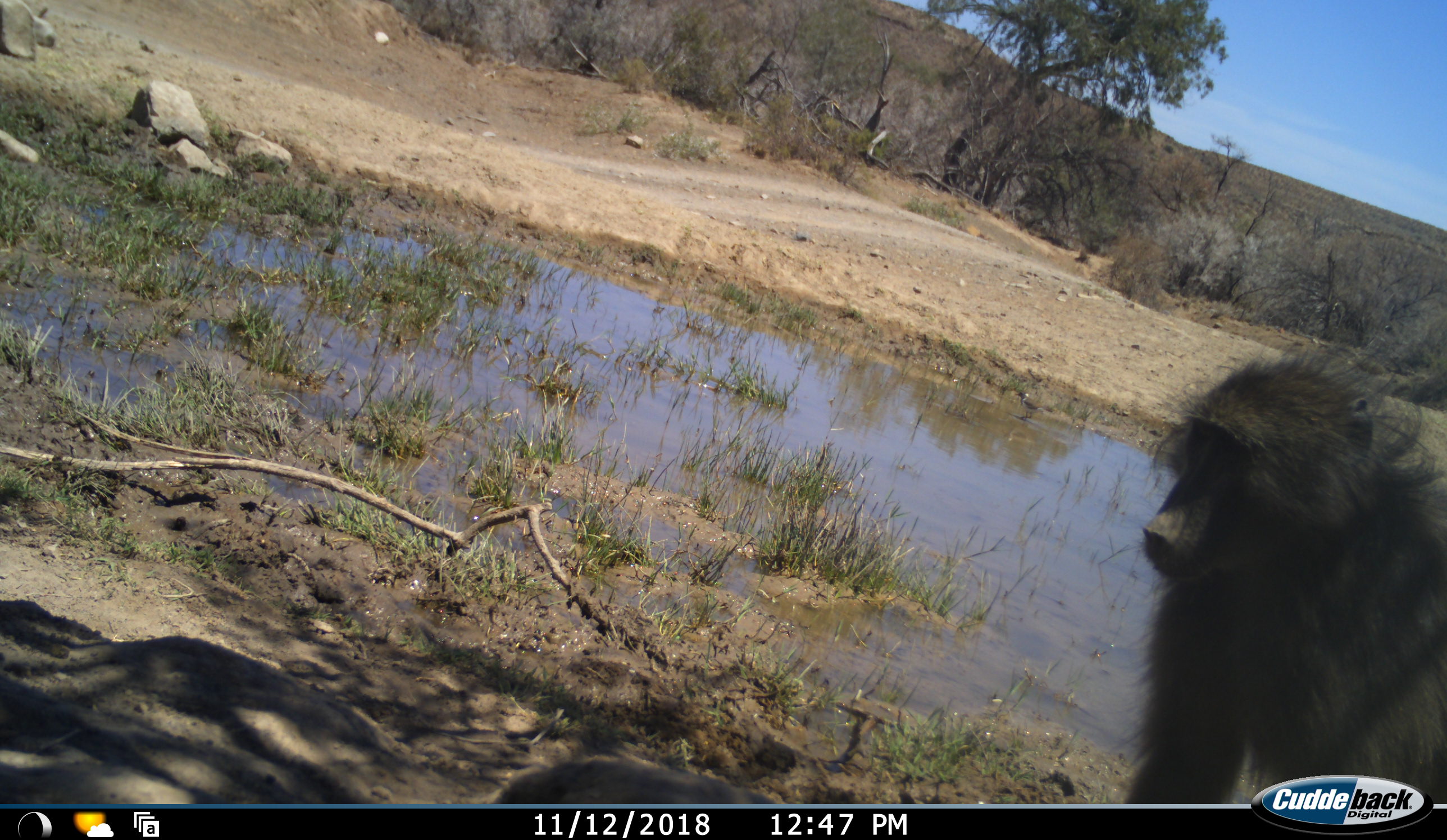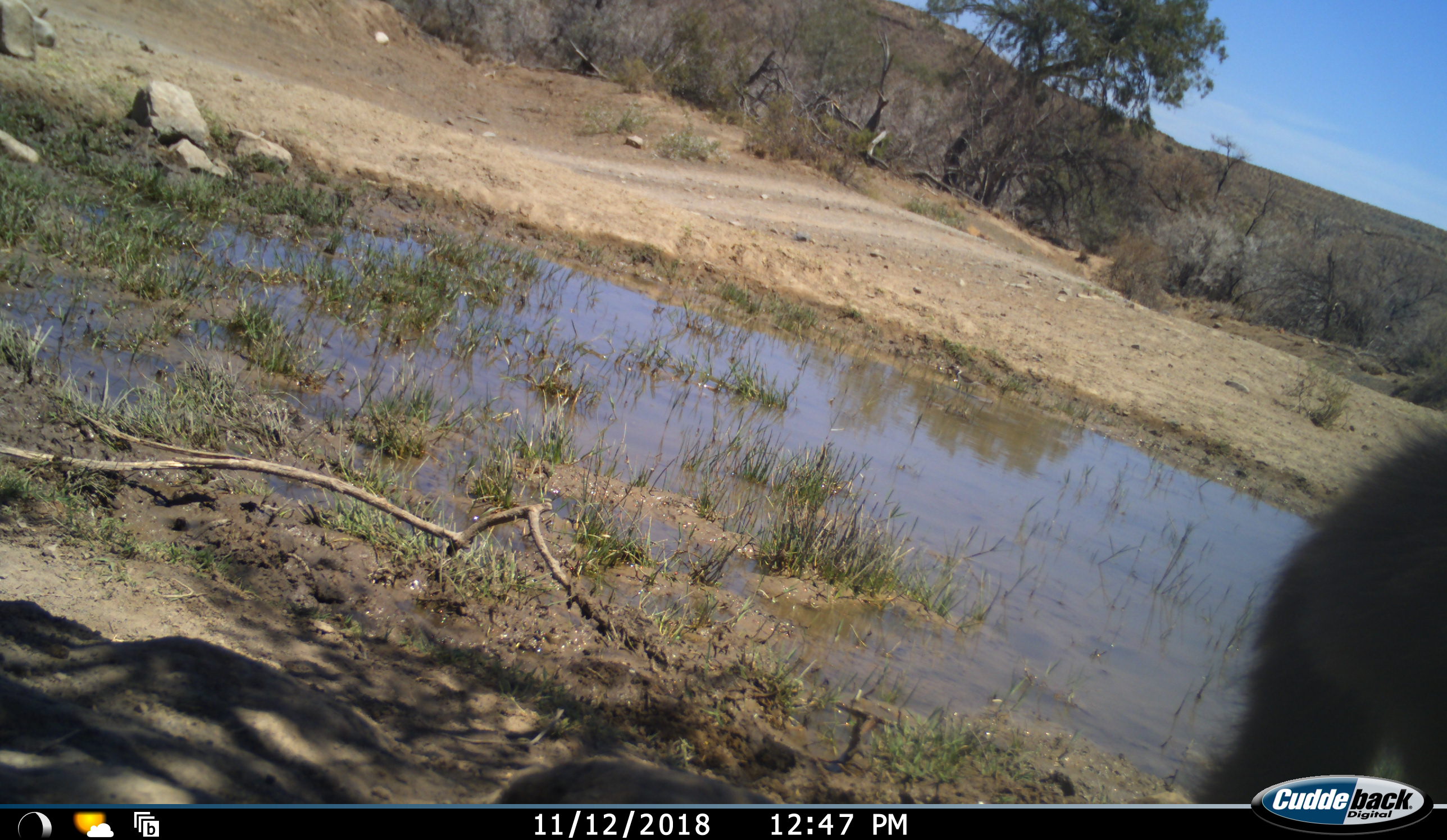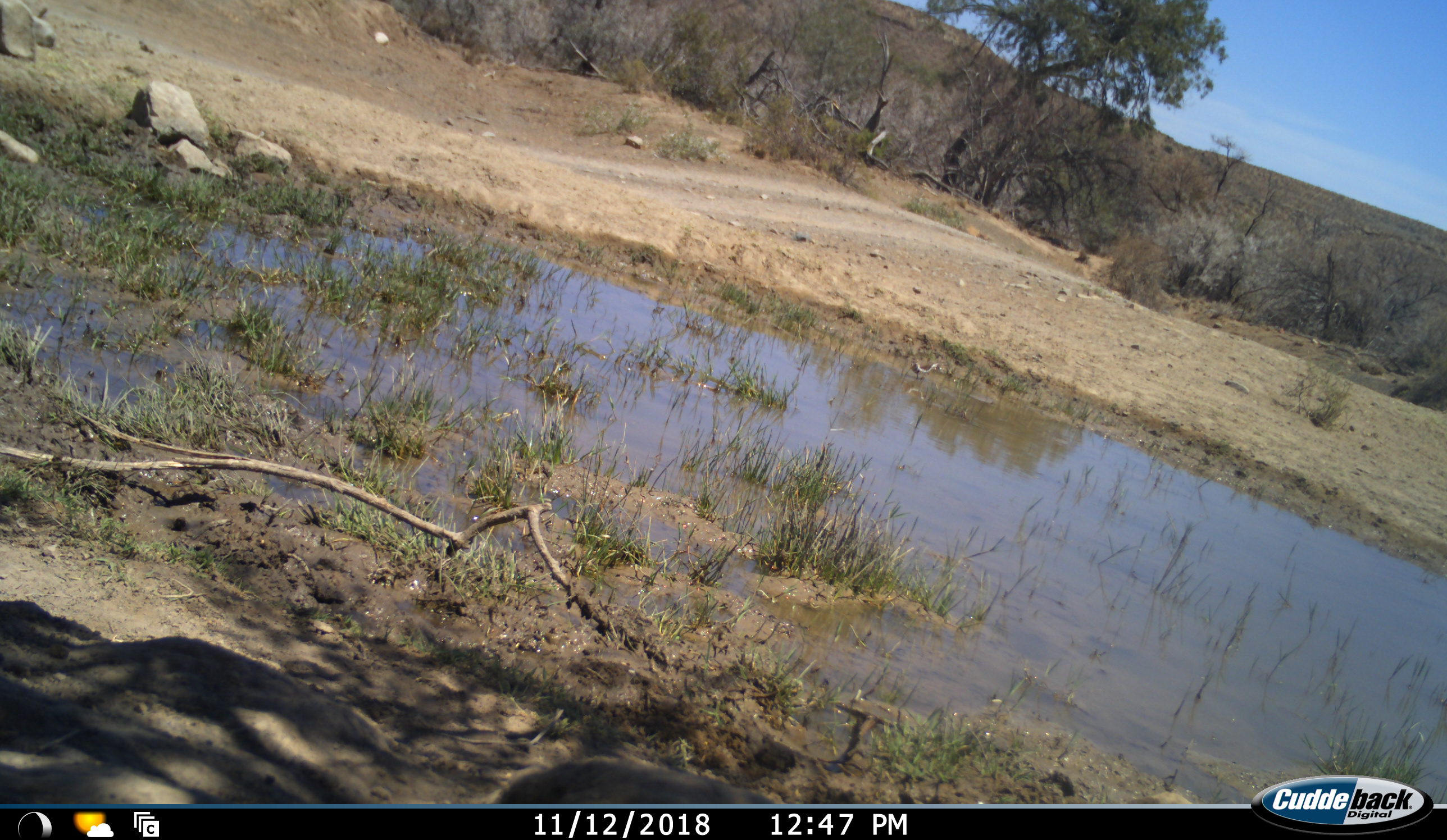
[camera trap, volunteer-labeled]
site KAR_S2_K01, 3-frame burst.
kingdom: Animalia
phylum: Chordata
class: Mammalia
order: Primates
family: Cercopithecidae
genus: Papio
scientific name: Papio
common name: baboon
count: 1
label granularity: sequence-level